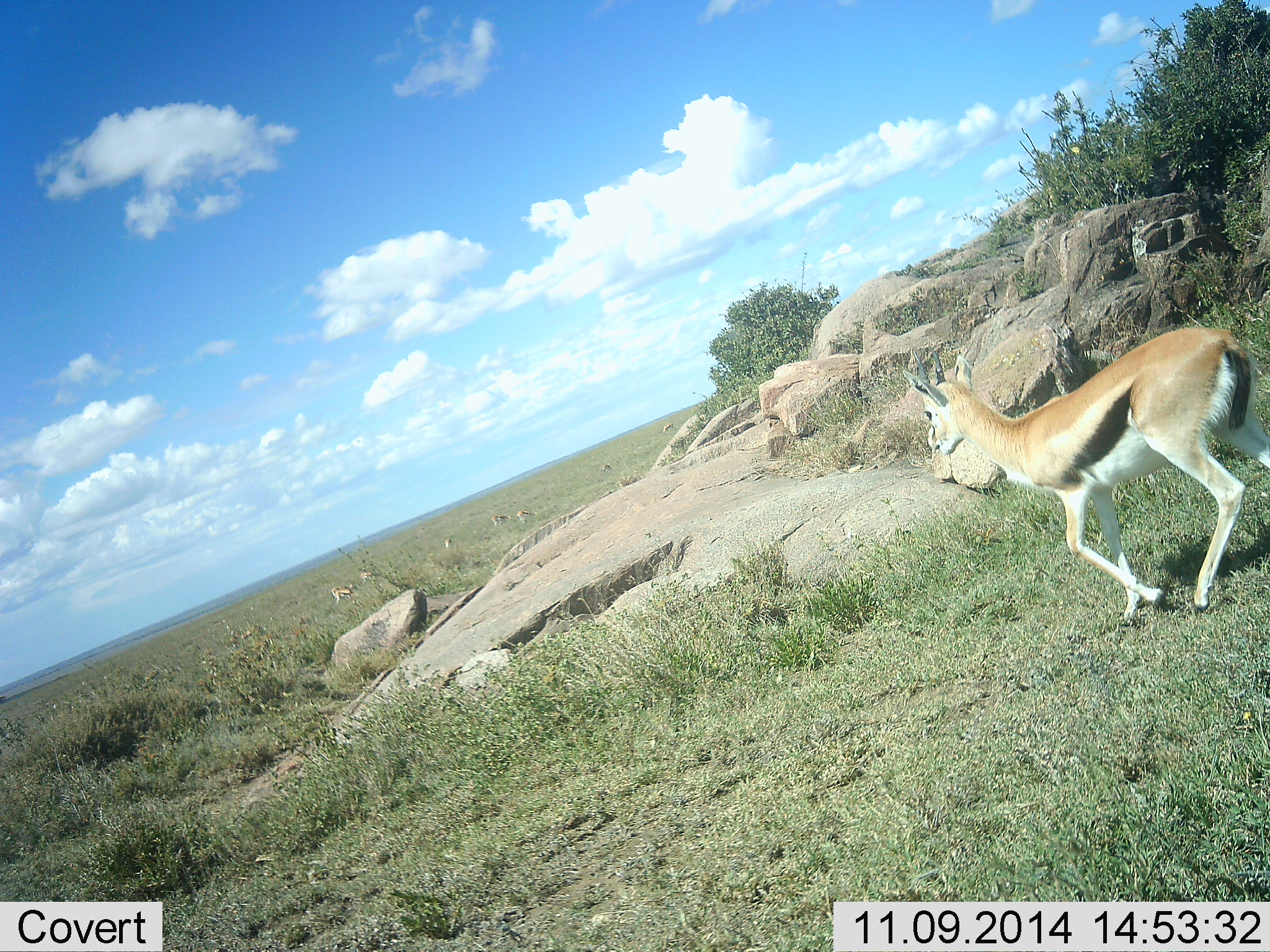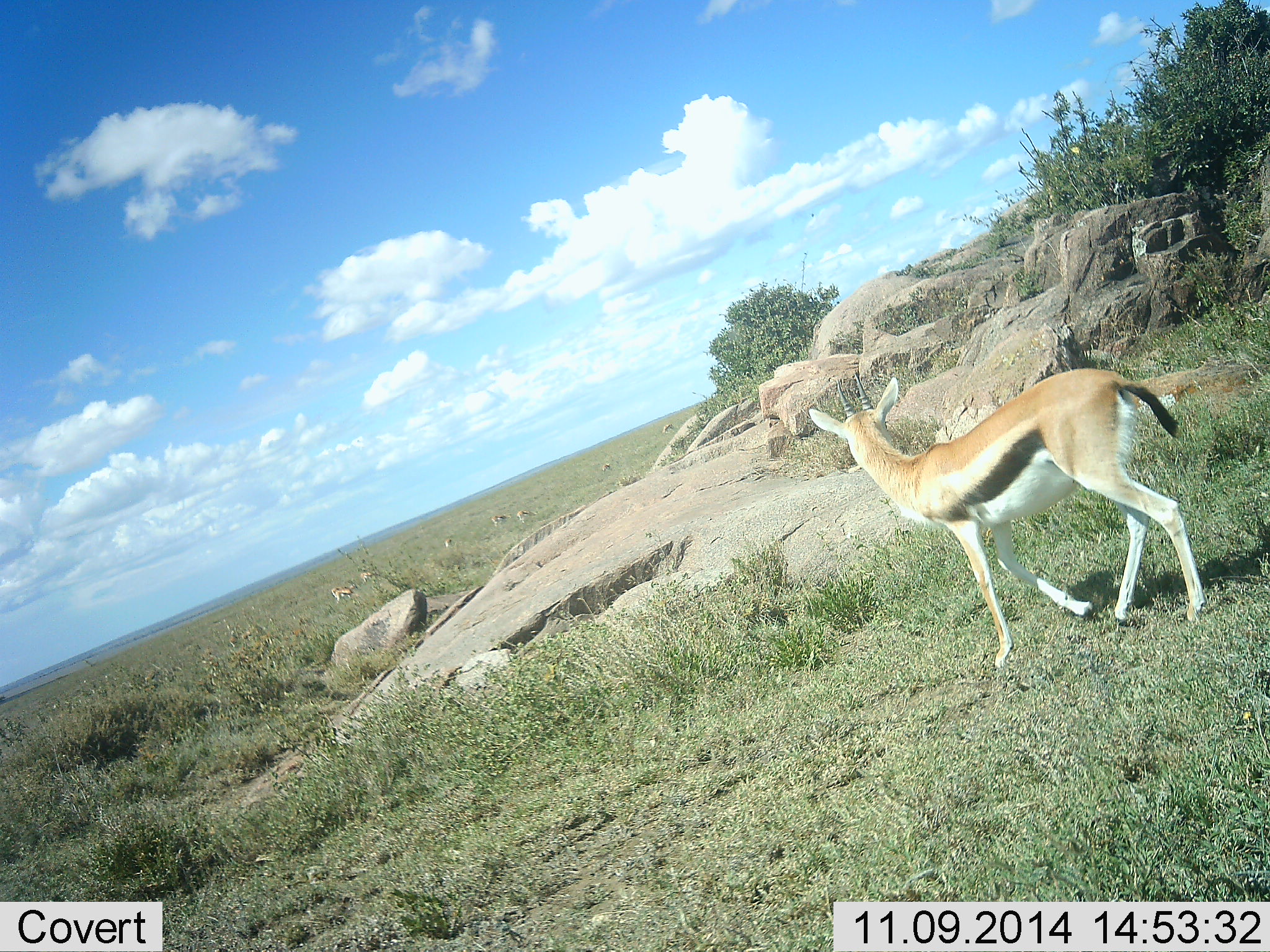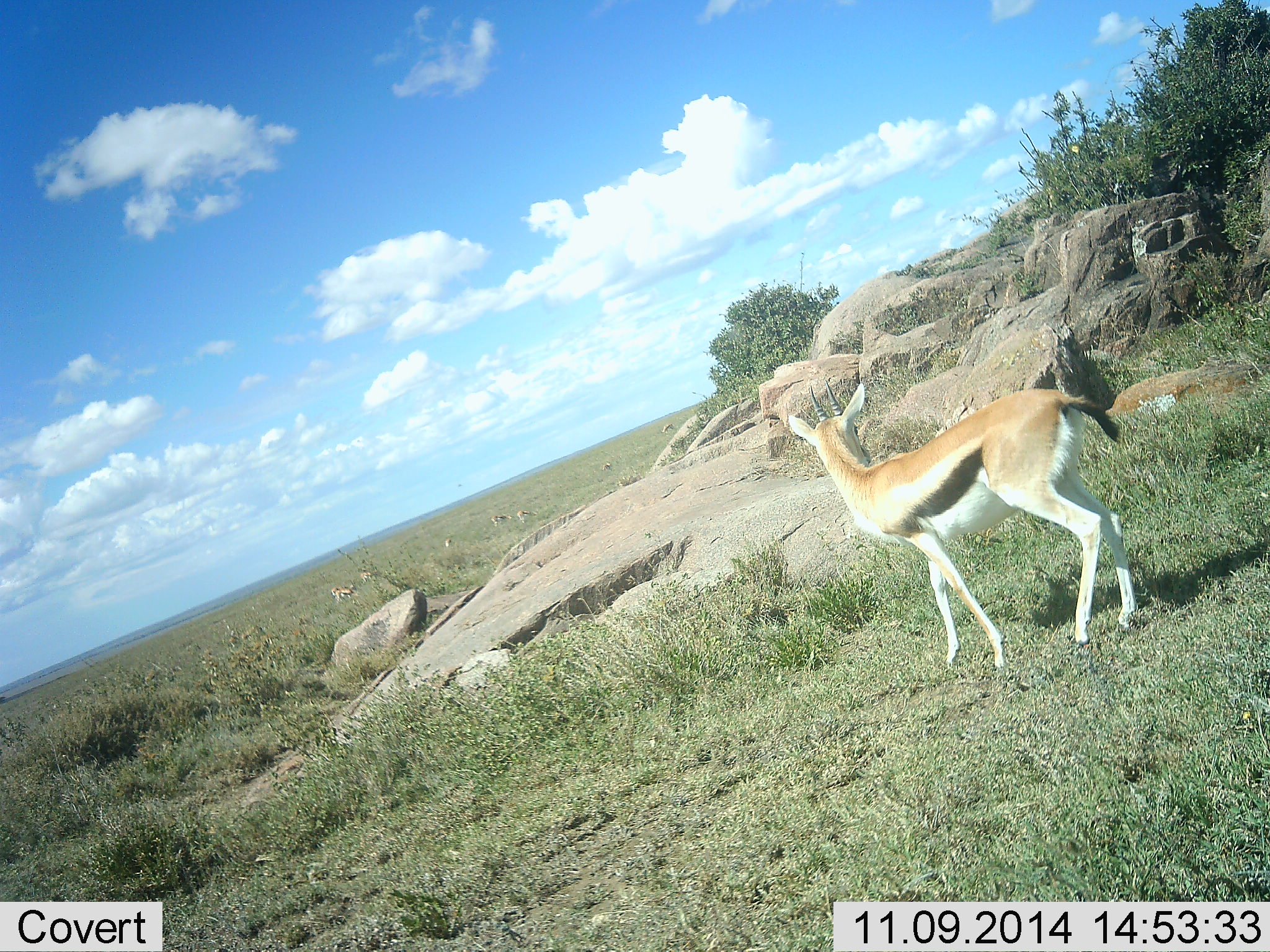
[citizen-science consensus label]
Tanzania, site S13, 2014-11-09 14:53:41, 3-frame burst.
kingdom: Animalia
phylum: Chordata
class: Mammalia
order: Artiodactyla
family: Bovidae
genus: Eudorcas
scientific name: Eudorcas thomsonii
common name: thomson's gazelle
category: gazellethomsons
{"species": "gazellethomsons (thomson's gazelle) (Eudorcas thomsonii)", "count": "1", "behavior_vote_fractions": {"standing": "40%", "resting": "0%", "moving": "80%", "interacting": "0%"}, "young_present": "0%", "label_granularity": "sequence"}